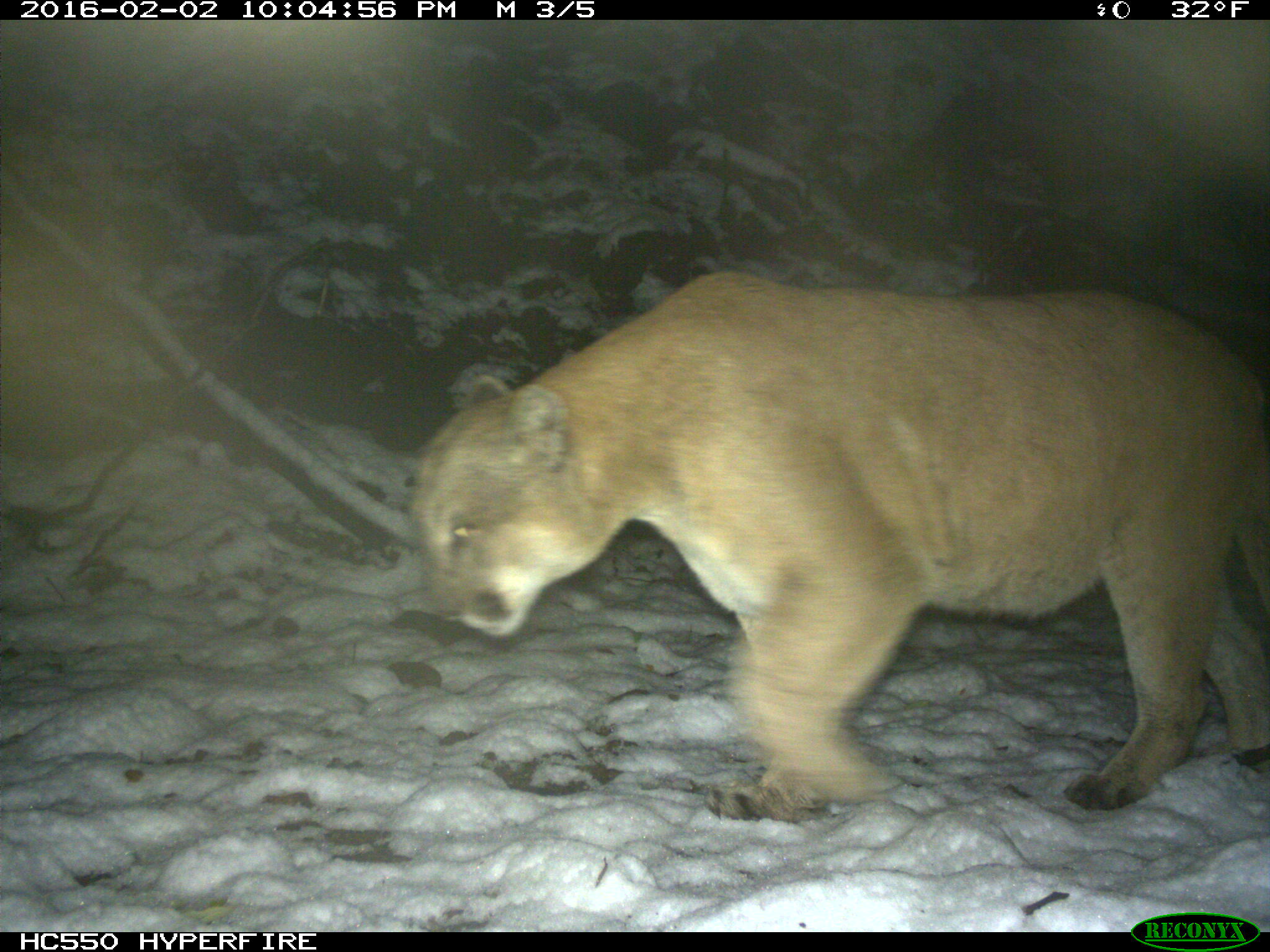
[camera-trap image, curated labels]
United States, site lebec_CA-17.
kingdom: Animalia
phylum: Chordata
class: Mammalia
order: Carnivora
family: Felidae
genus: Puma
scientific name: Puma concolor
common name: mountain lion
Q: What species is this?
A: Puma concolor (mountain lion).